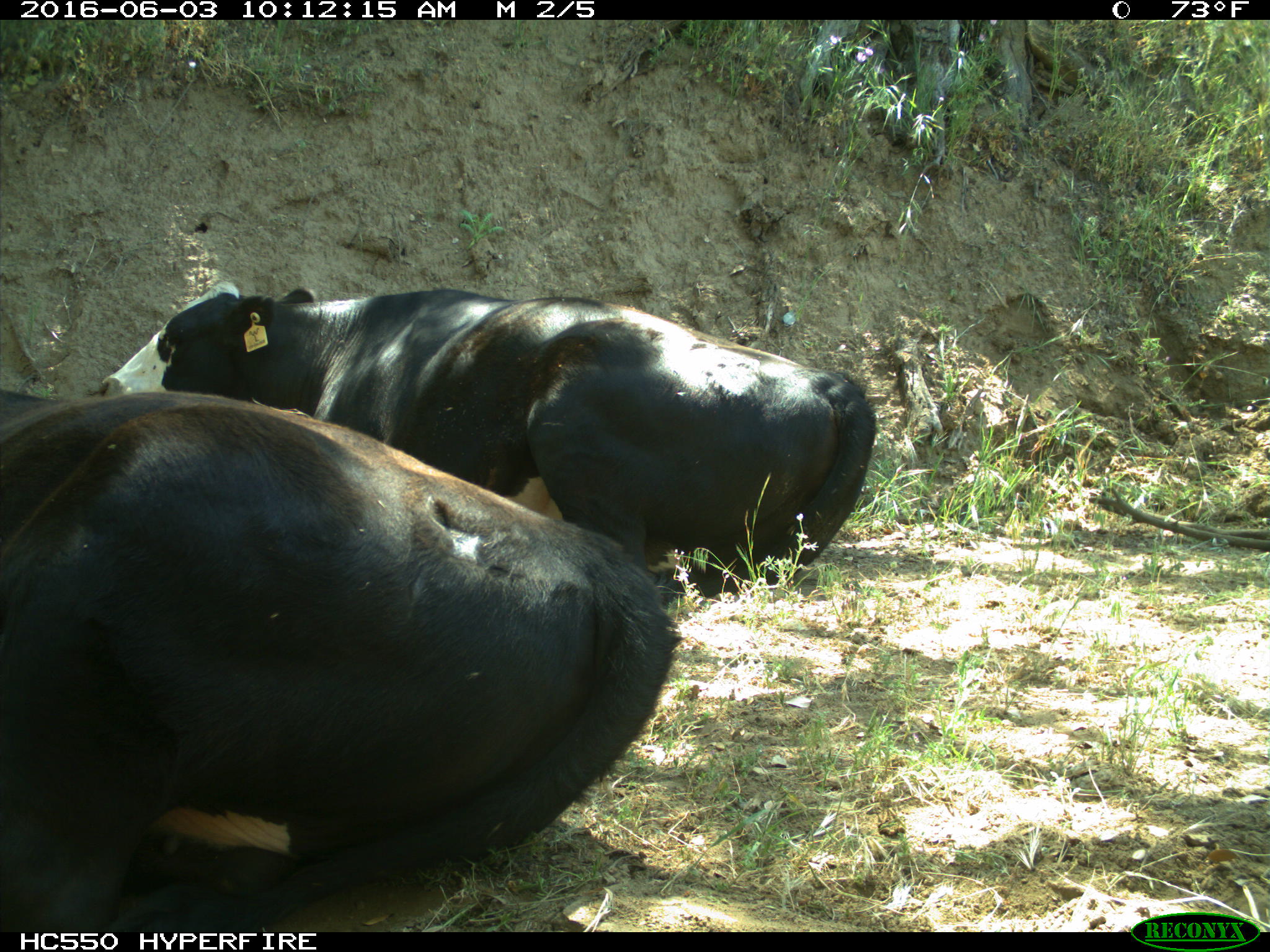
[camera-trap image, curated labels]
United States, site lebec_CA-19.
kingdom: Animalia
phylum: Chordata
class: Mammalia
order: Artiodactyla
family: Bovidae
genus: Bos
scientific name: Bos taurus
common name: domestic cow